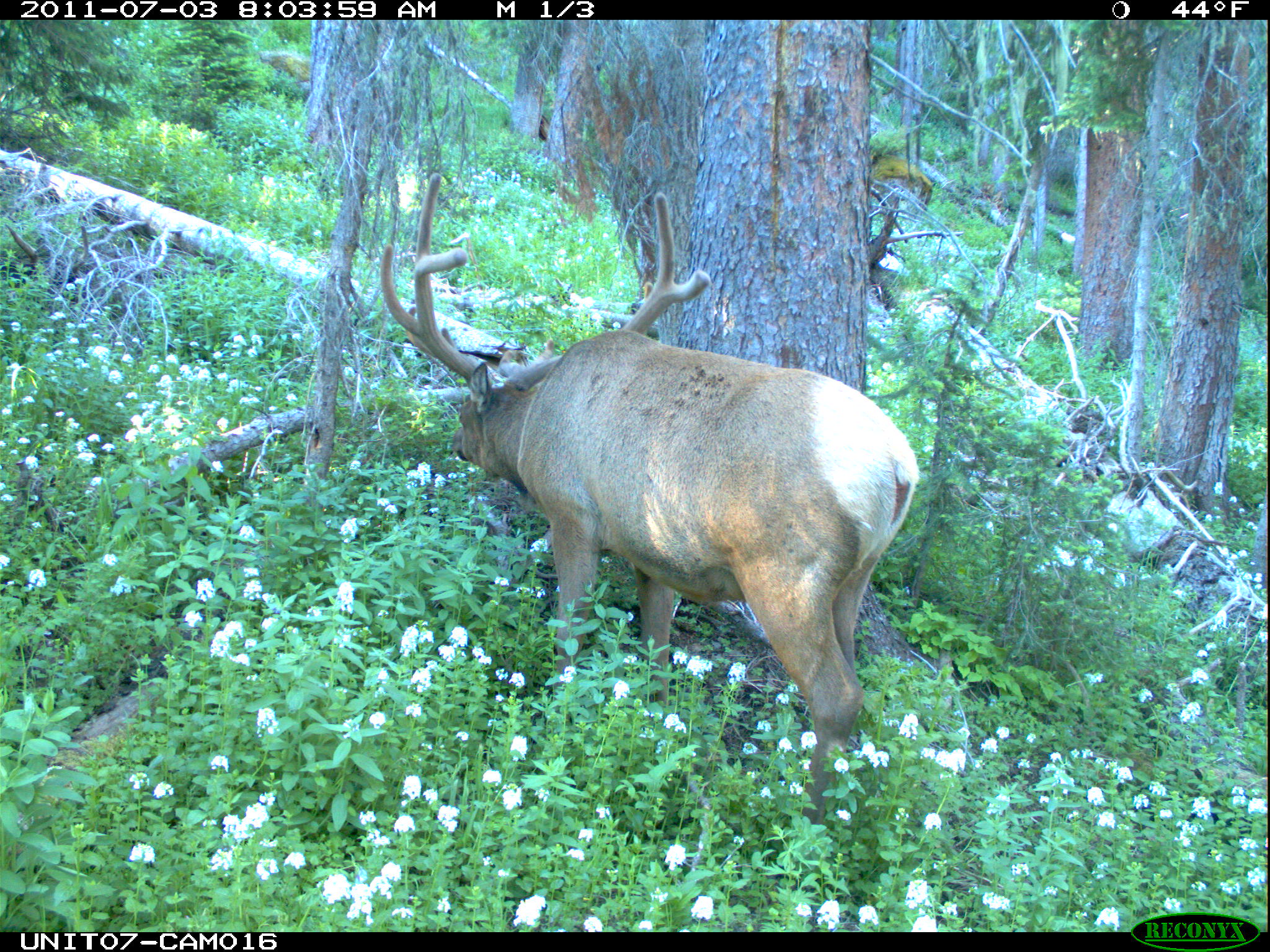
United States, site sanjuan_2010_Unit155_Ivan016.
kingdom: Animalia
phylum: Chordata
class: Mammalia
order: Artiodactyla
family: Cervidae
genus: Cervus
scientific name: Cervus elaphus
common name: red deer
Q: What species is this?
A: Cervus elaphus (red deer).